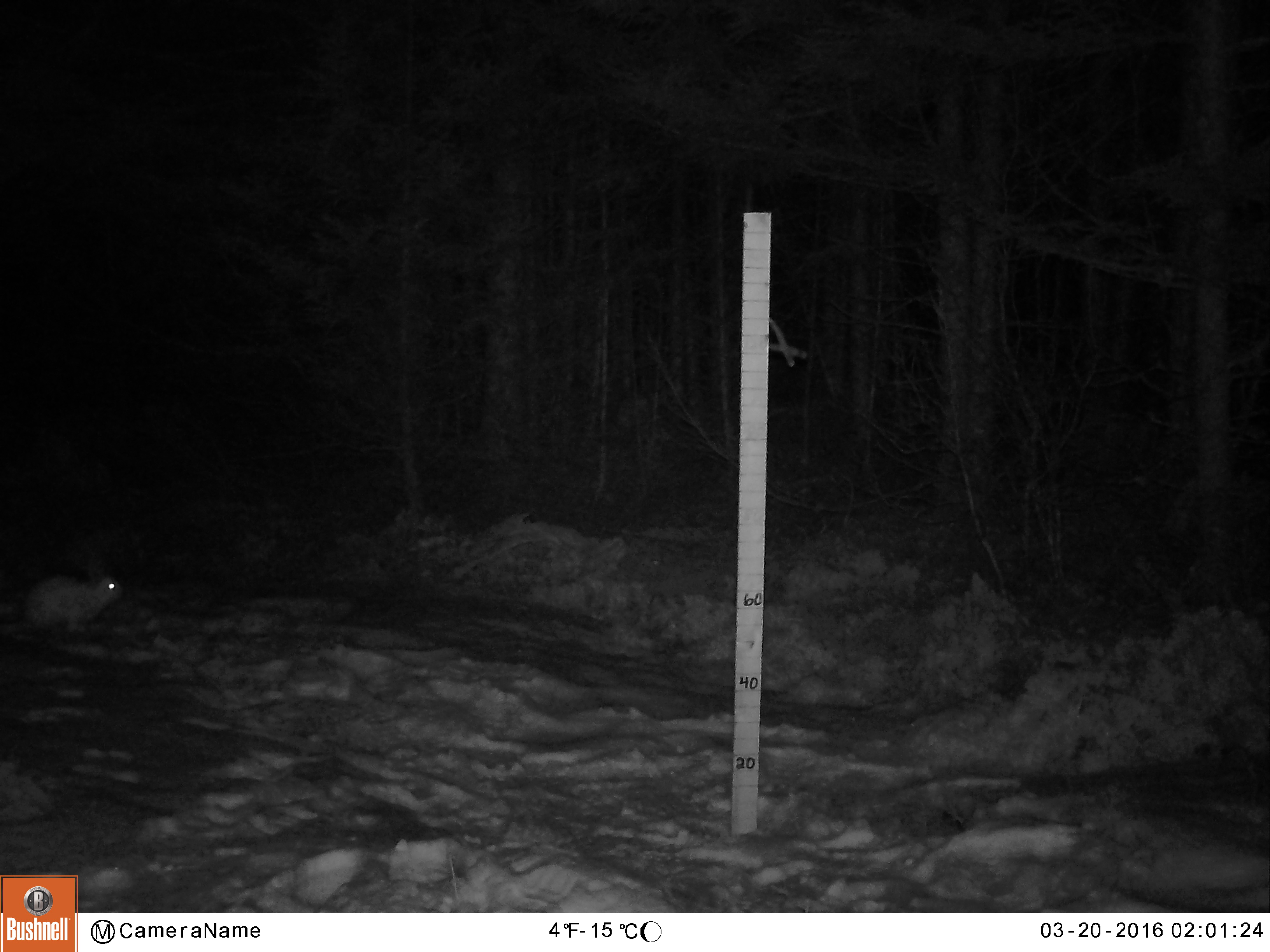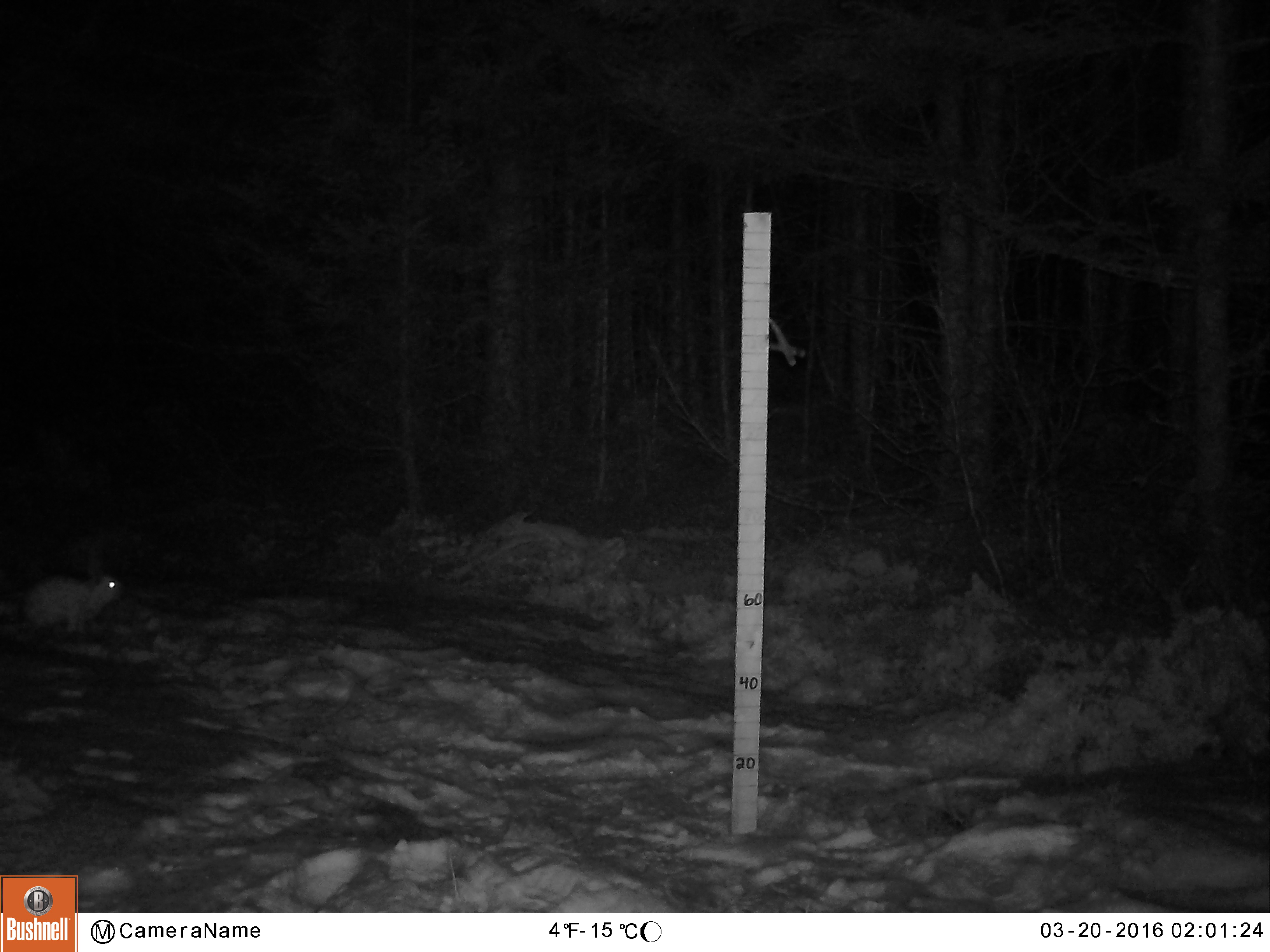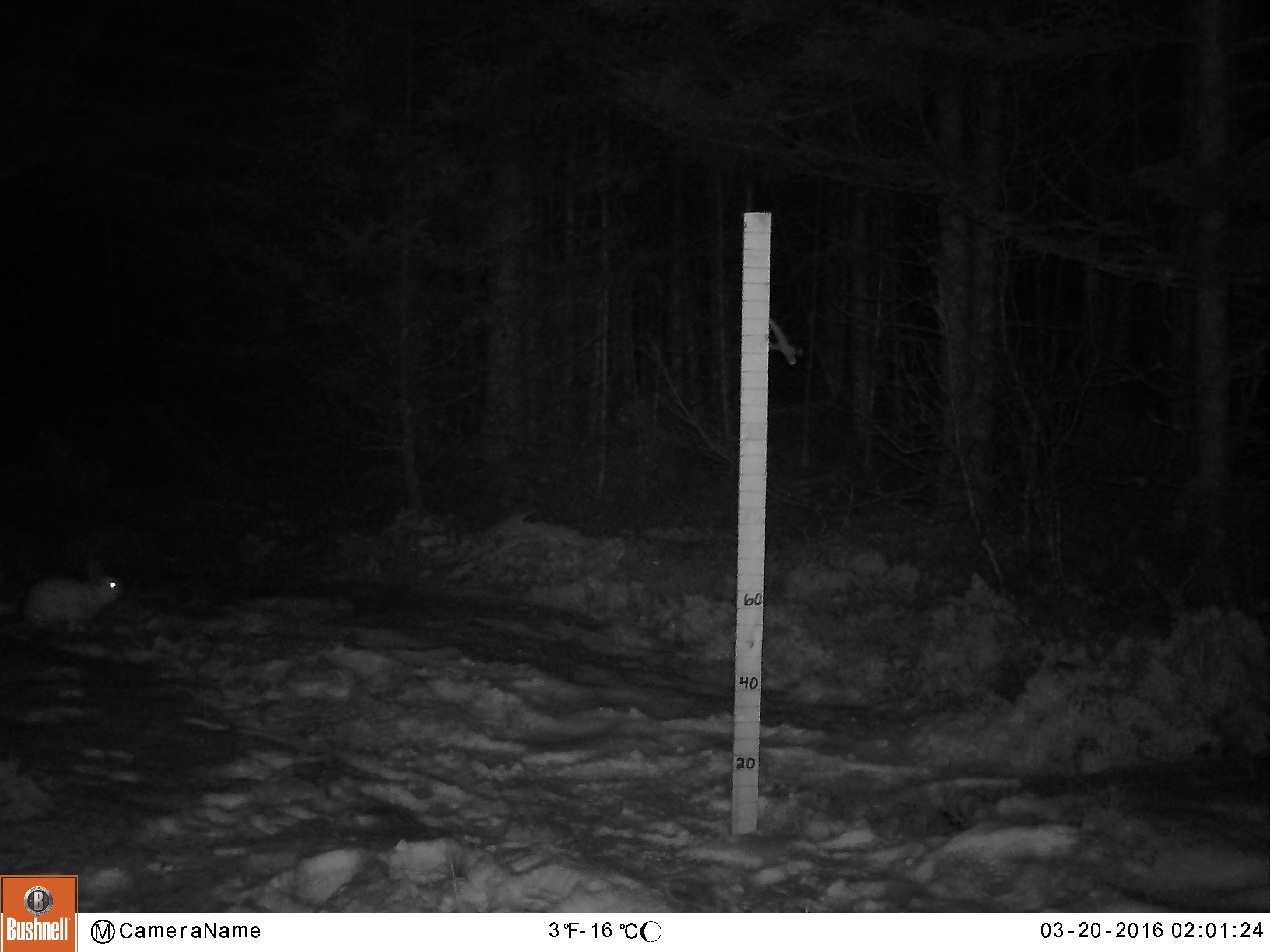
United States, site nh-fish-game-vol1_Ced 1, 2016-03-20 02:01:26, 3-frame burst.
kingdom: Animalia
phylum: Chordata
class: Mammalia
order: Lagomorpha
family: Leporidae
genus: Lepus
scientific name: Lepus americanus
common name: snowshoe hare